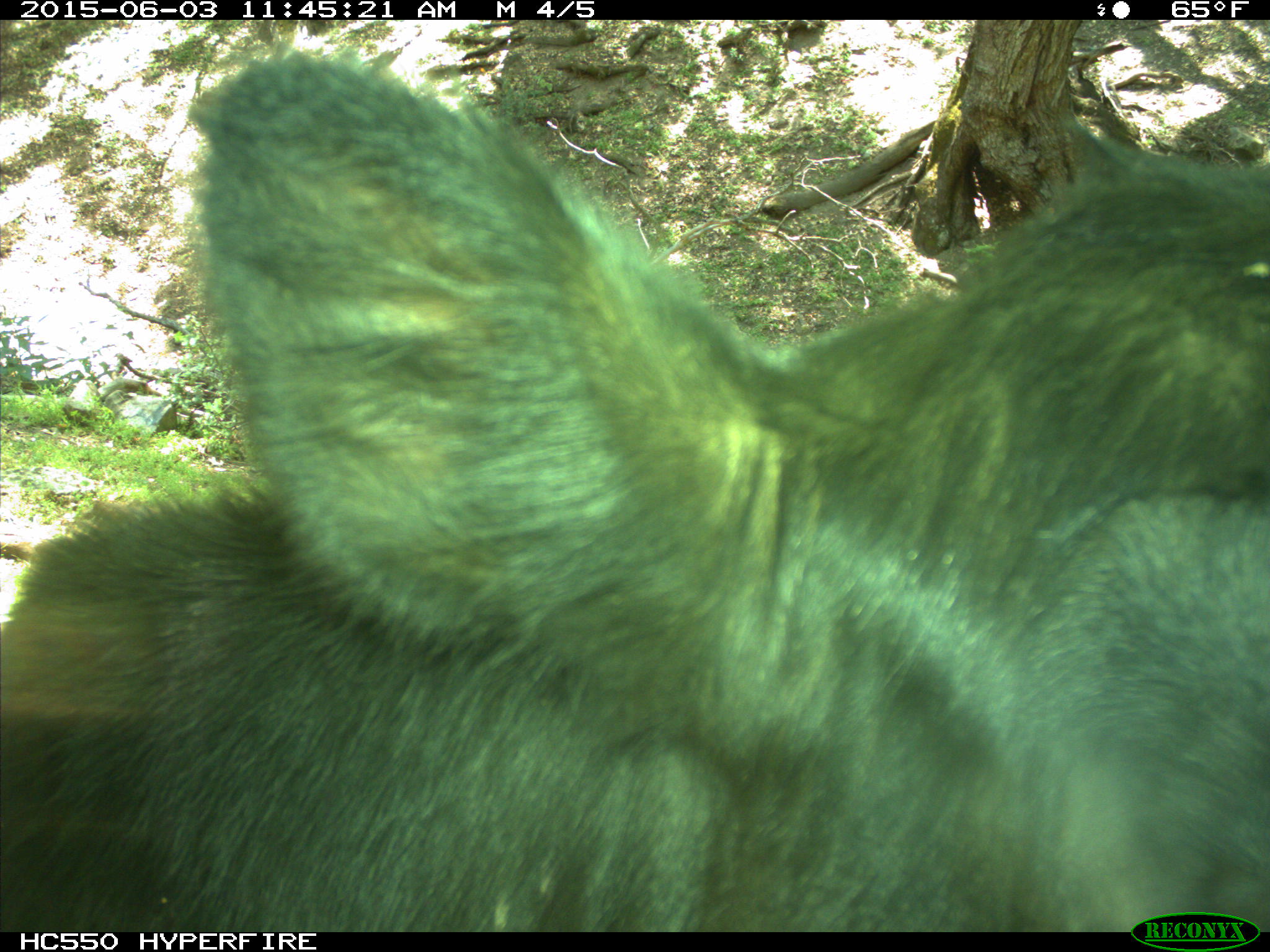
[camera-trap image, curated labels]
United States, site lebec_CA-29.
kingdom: Animalia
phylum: Chordata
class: Mammalia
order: Artiodactyla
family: Bovidae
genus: Bos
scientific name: Bos taurus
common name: domestic cow